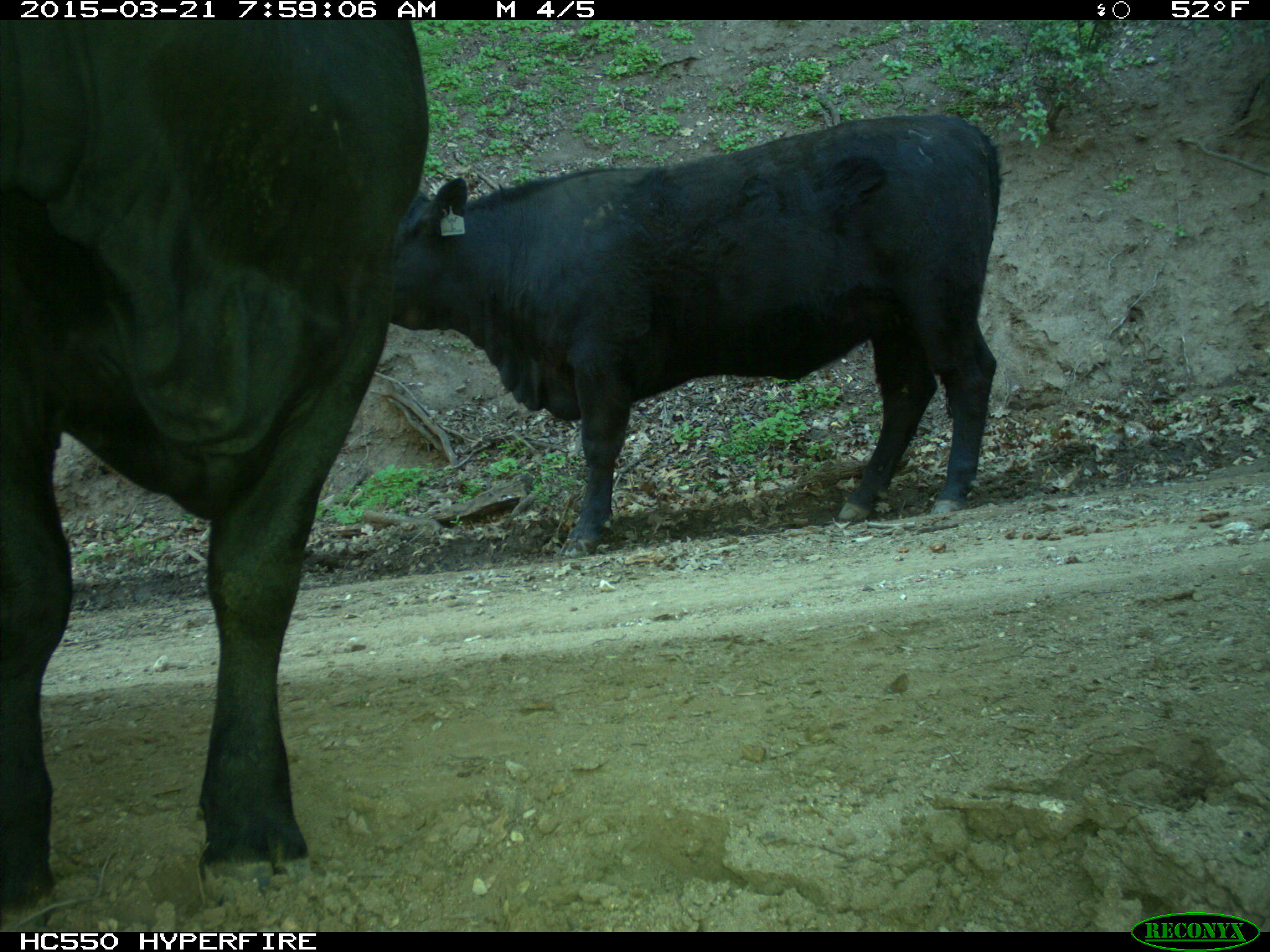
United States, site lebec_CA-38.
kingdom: Animalia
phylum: Chordata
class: Mammalia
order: Artiodactyla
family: Bovidae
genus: Bos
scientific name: Bos taurus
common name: domestic cow